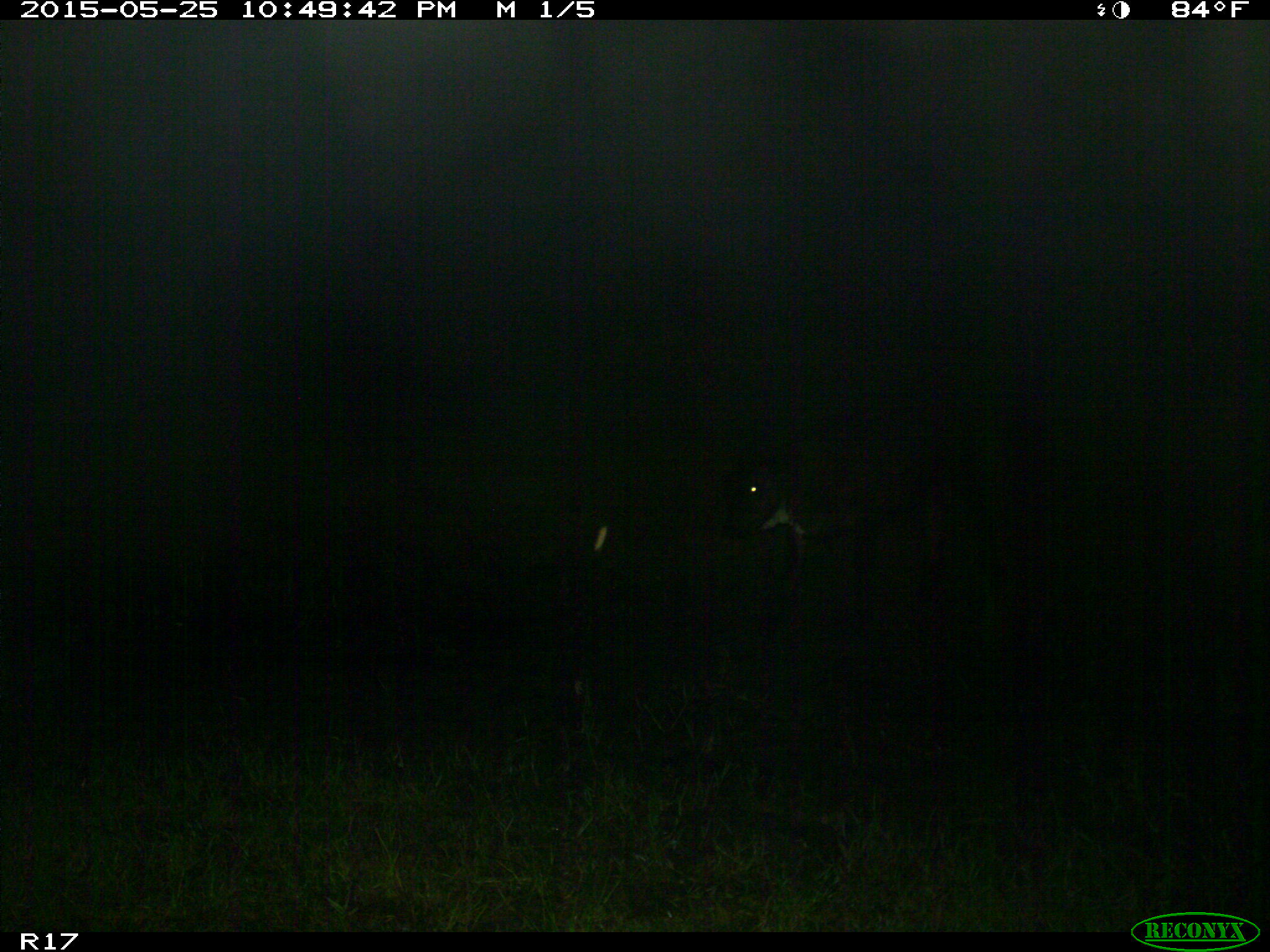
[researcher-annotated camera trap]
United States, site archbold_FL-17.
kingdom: Animalia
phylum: Chordata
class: Mammalia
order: Artiodactyla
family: Bovidae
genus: Bos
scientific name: Bos taurus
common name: domestic cow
Bos taurus (domestic cow).